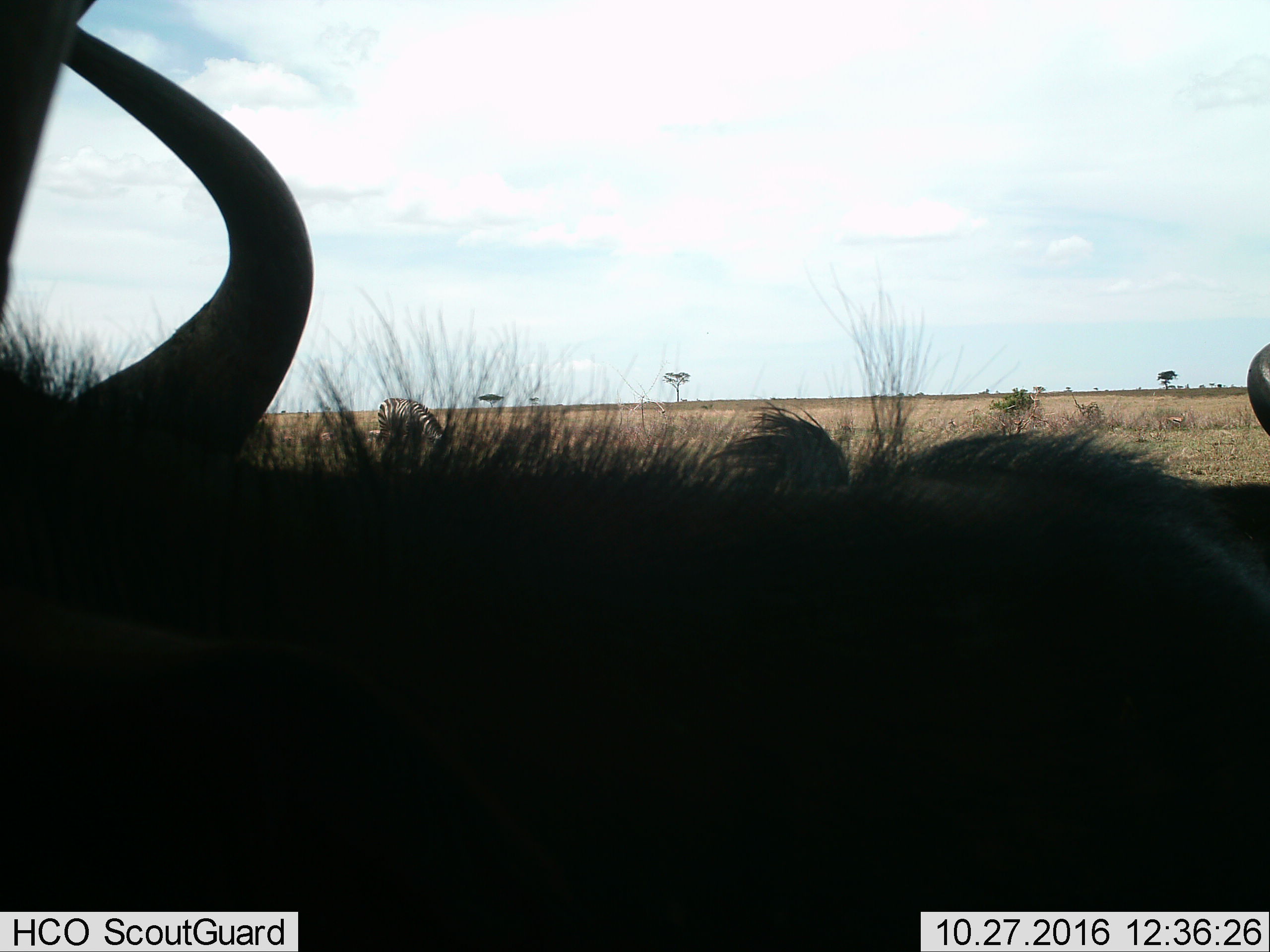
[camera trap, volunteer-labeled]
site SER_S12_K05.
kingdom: Animalia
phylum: Chordata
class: Mammalia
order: Artiodactyla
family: Bovidae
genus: Connochaetes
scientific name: Connochaetes taurinus taurinus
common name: blue wildebeest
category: wildebeestblue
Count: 2.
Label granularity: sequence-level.